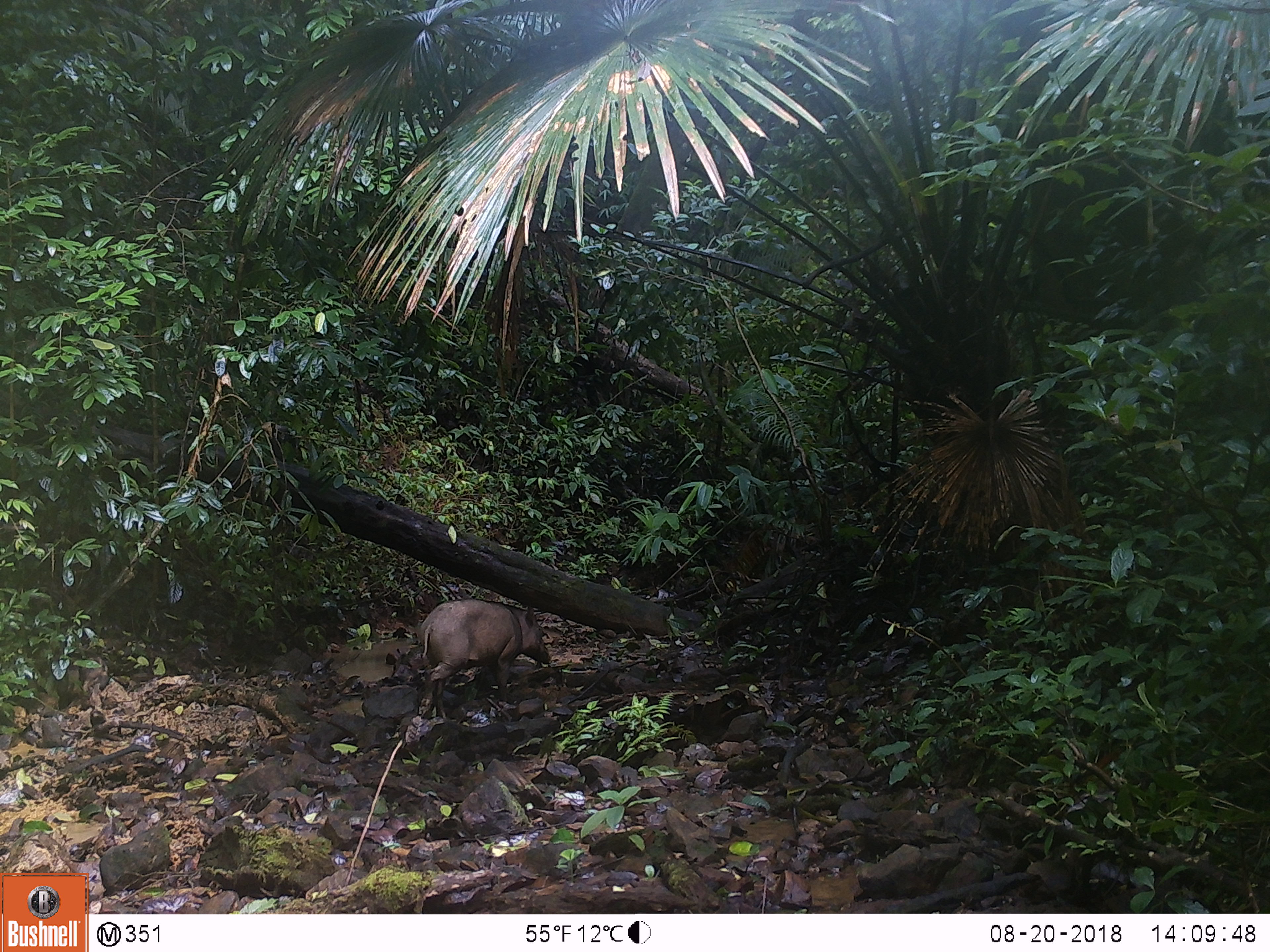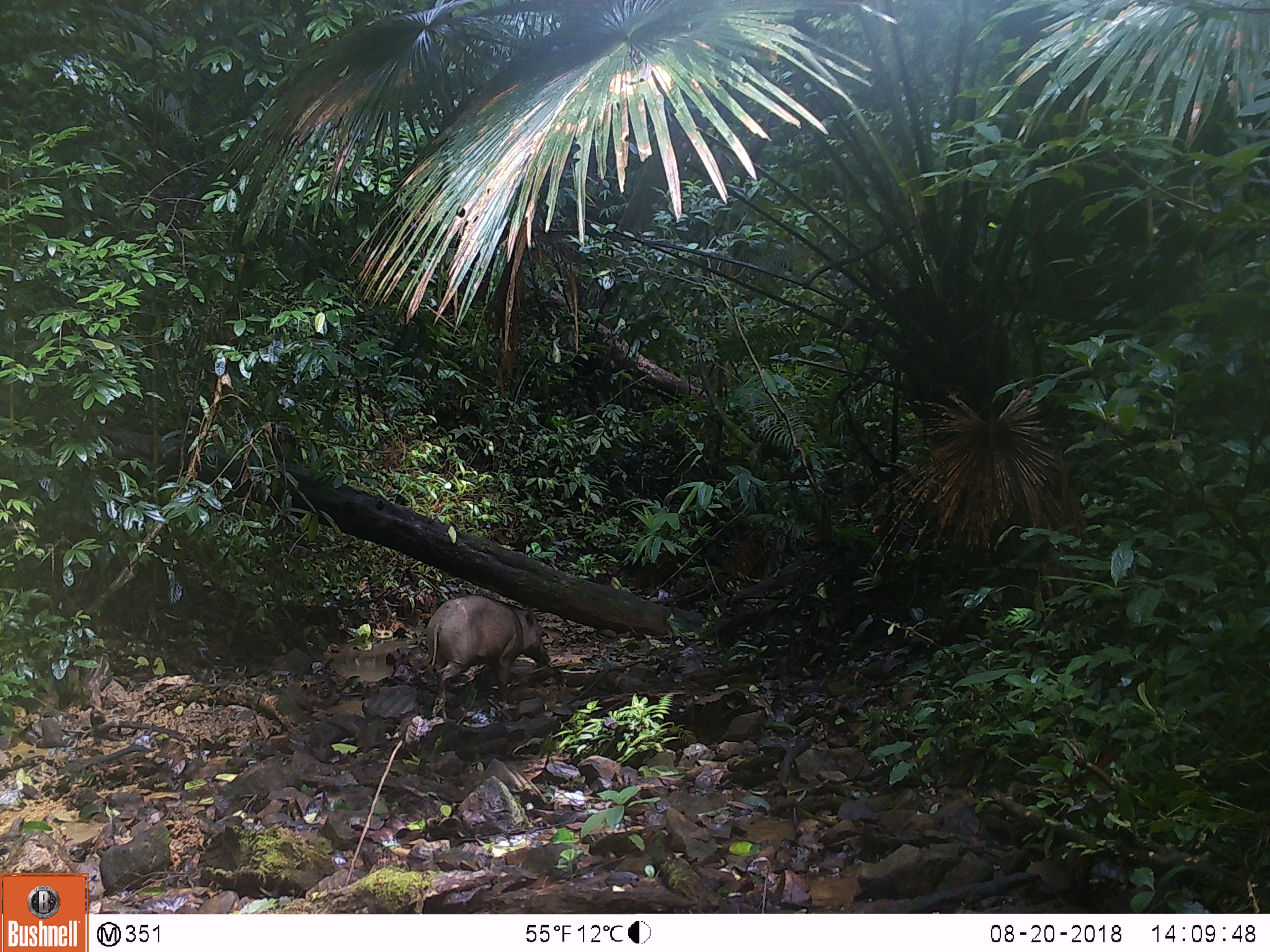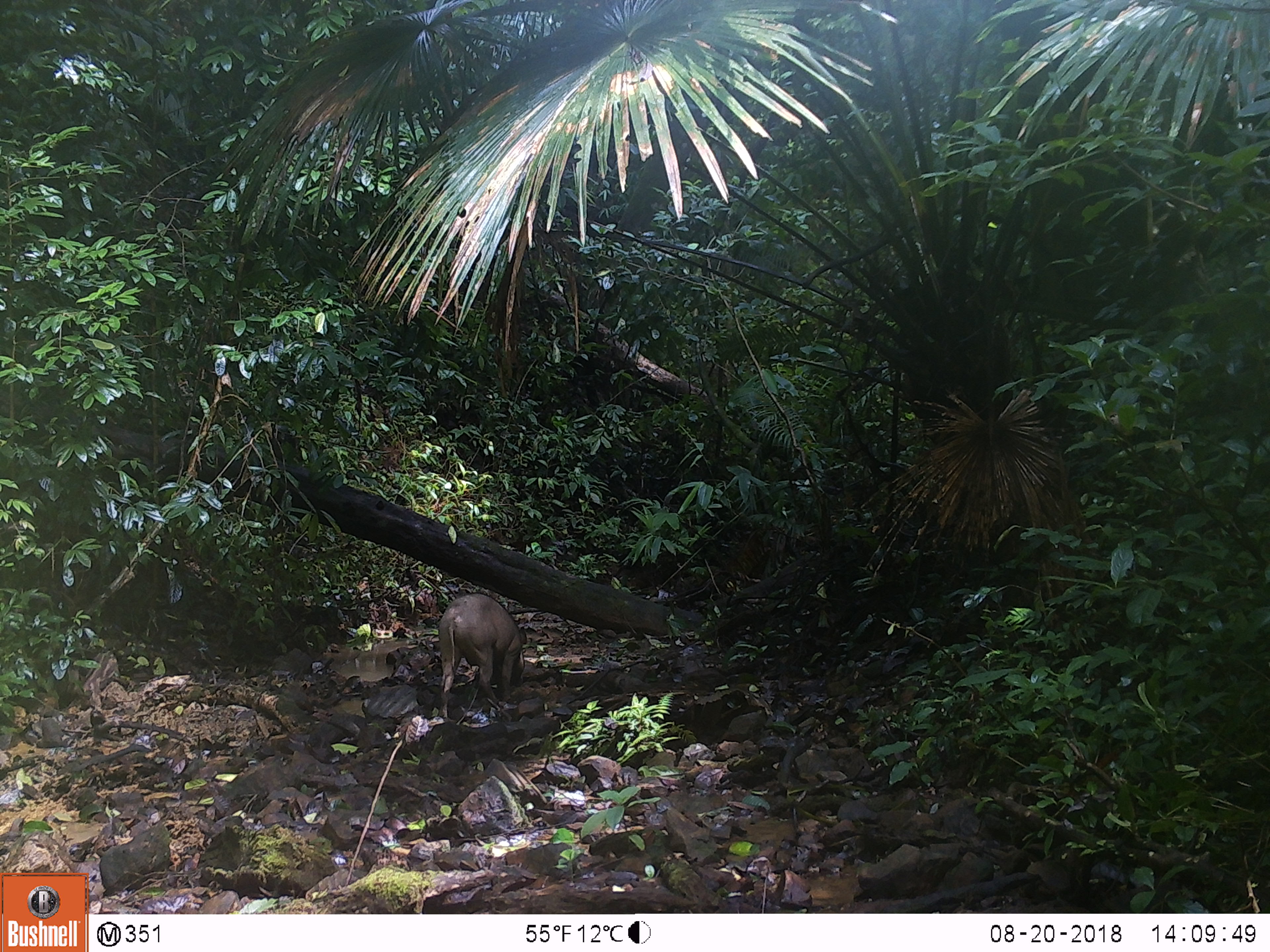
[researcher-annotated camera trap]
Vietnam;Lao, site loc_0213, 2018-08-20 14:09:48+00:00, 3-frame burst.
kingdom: Animalia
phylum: Chordata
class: Mammalia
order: Artiodactyla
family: Suidae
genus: Sus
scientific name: Sus scrofa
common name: eurasian wild pig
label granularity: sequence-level